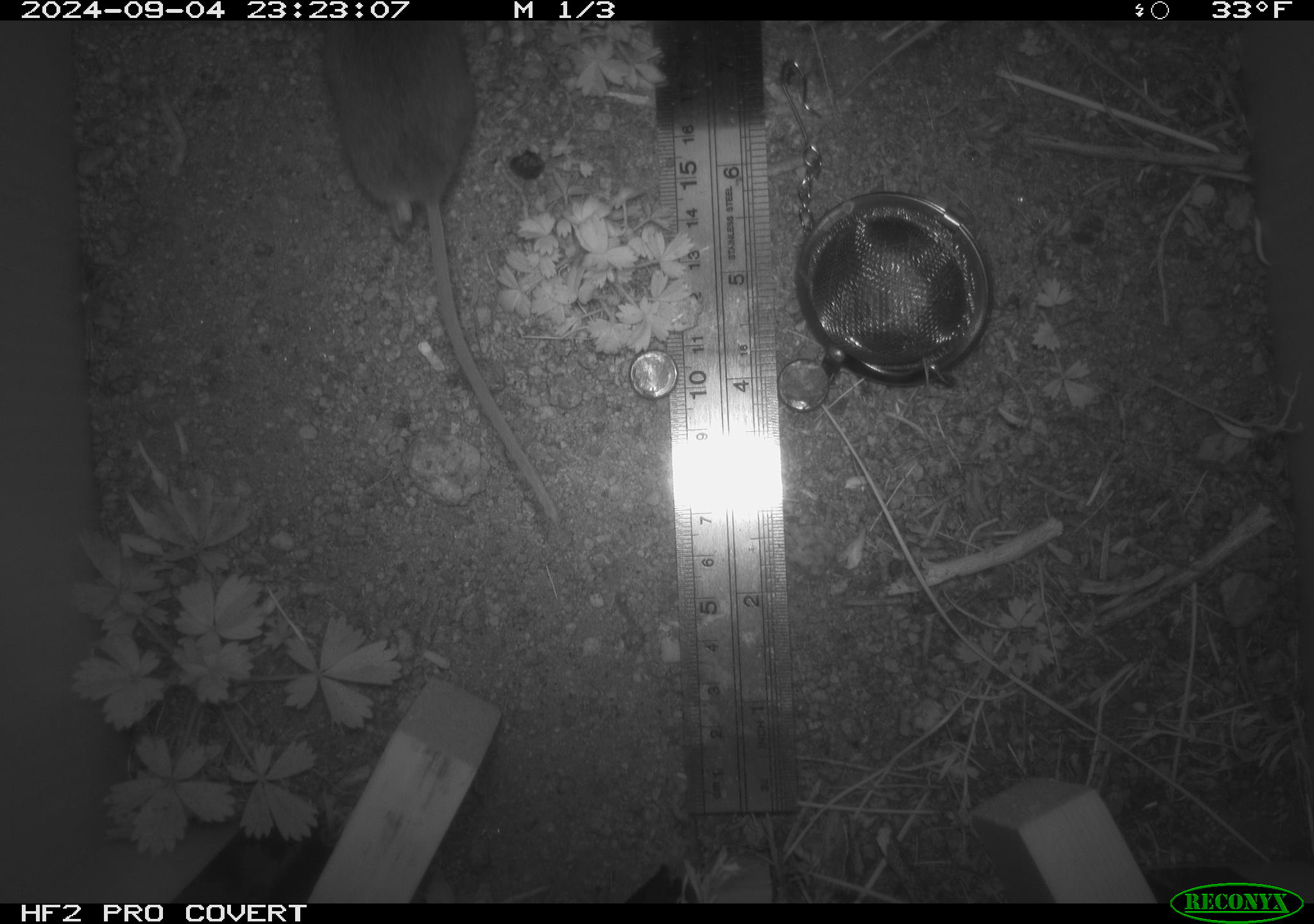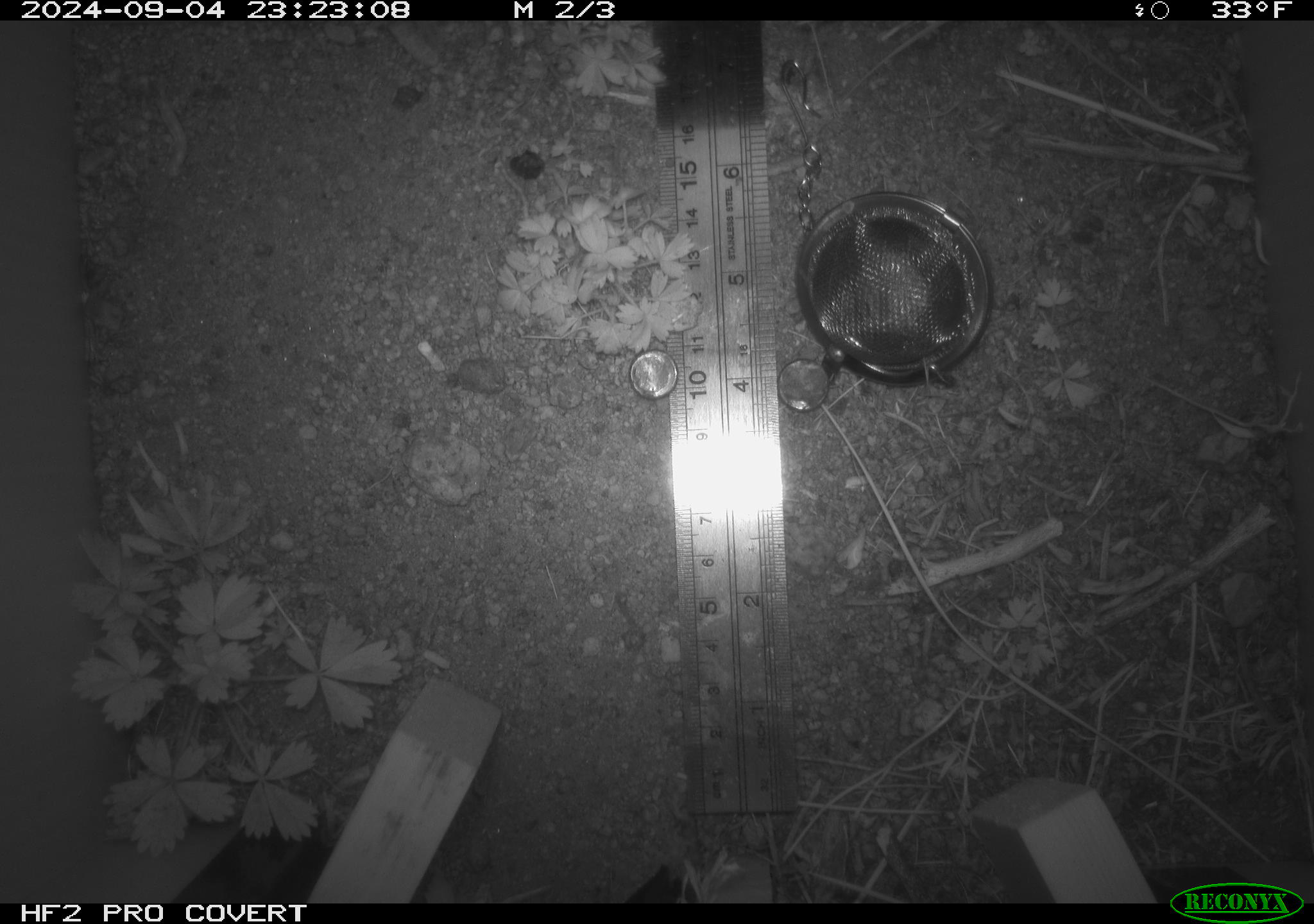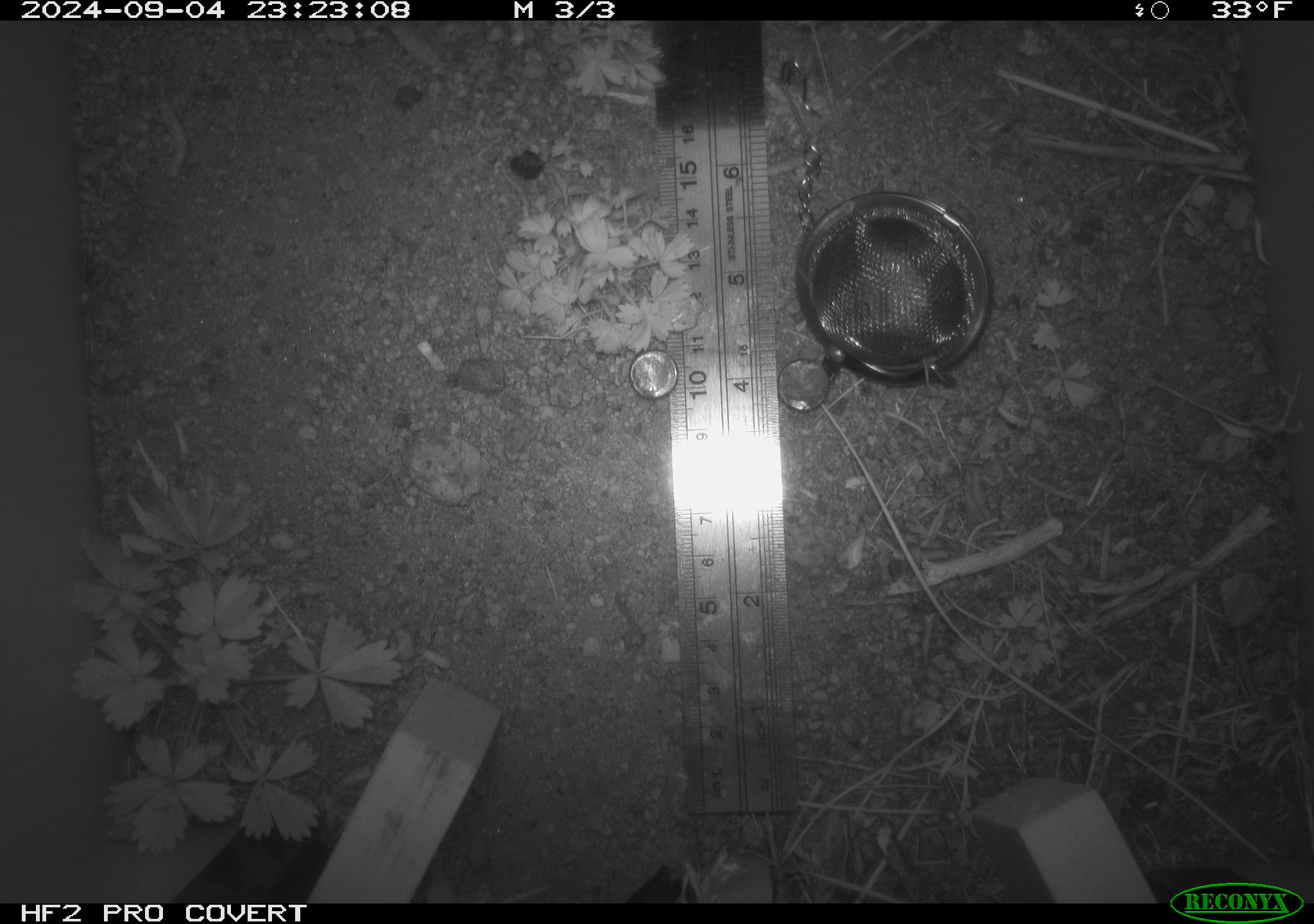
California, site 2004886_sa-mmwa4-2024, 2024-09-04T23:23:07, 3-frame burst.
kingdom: Animalia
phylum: Chordata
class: Mammalia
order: Rodentia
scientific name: Rodentia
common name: mouse species